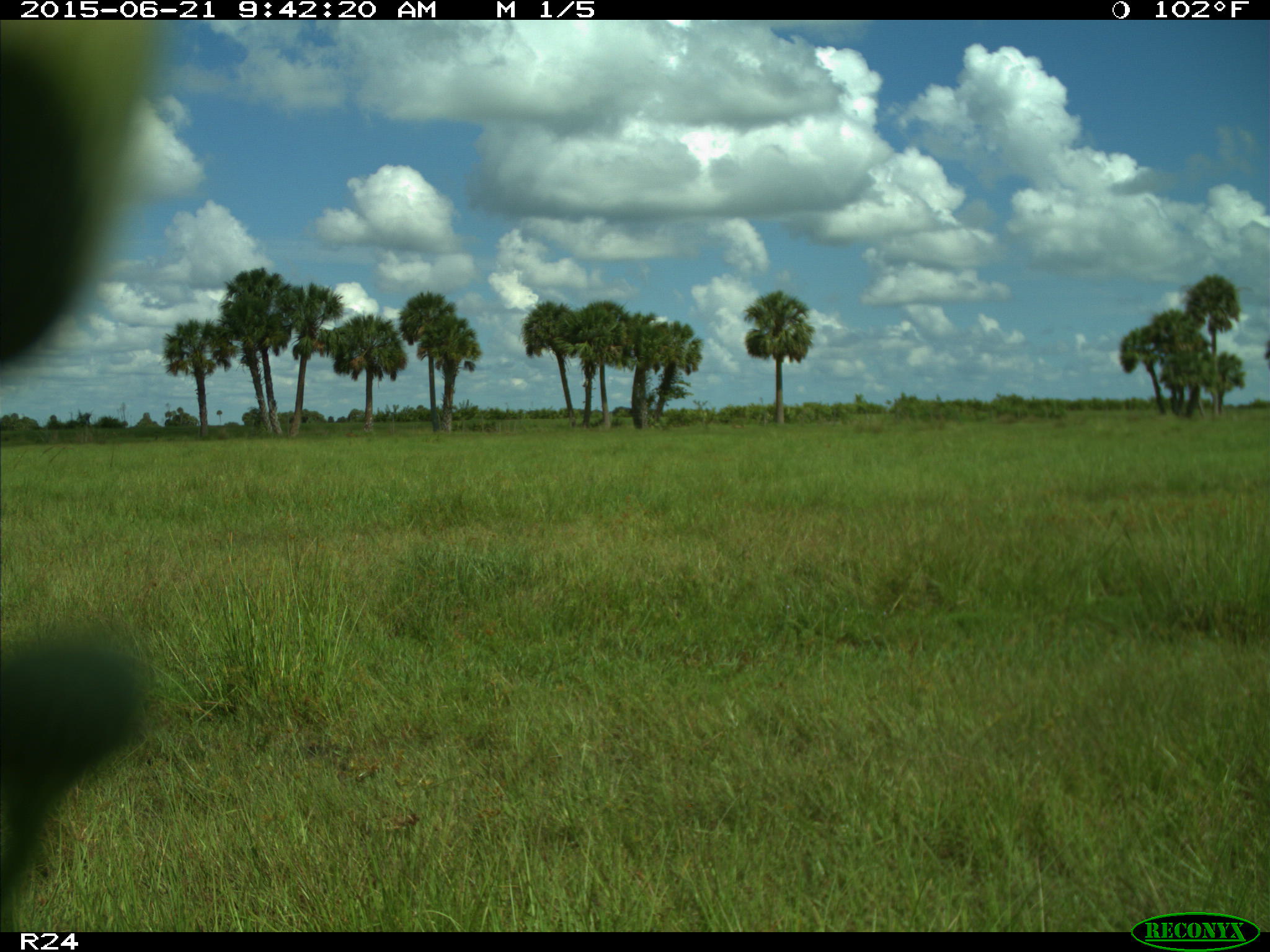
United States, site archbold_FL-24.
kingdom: Animalia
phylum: Chordata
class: Mammalia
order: Artiodactyla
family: Bovidae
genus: Bos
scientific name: Bos taurus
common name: domestic cow